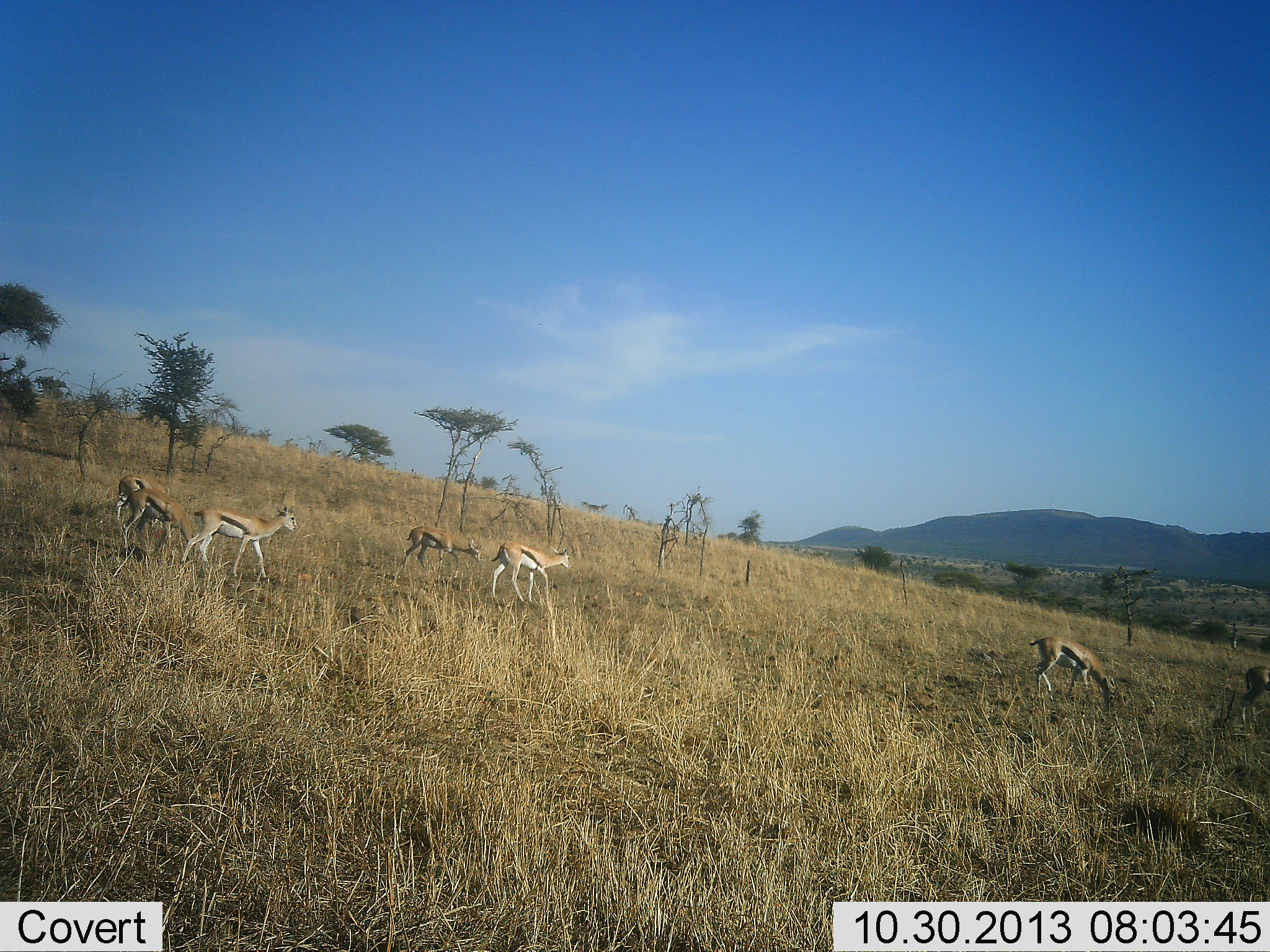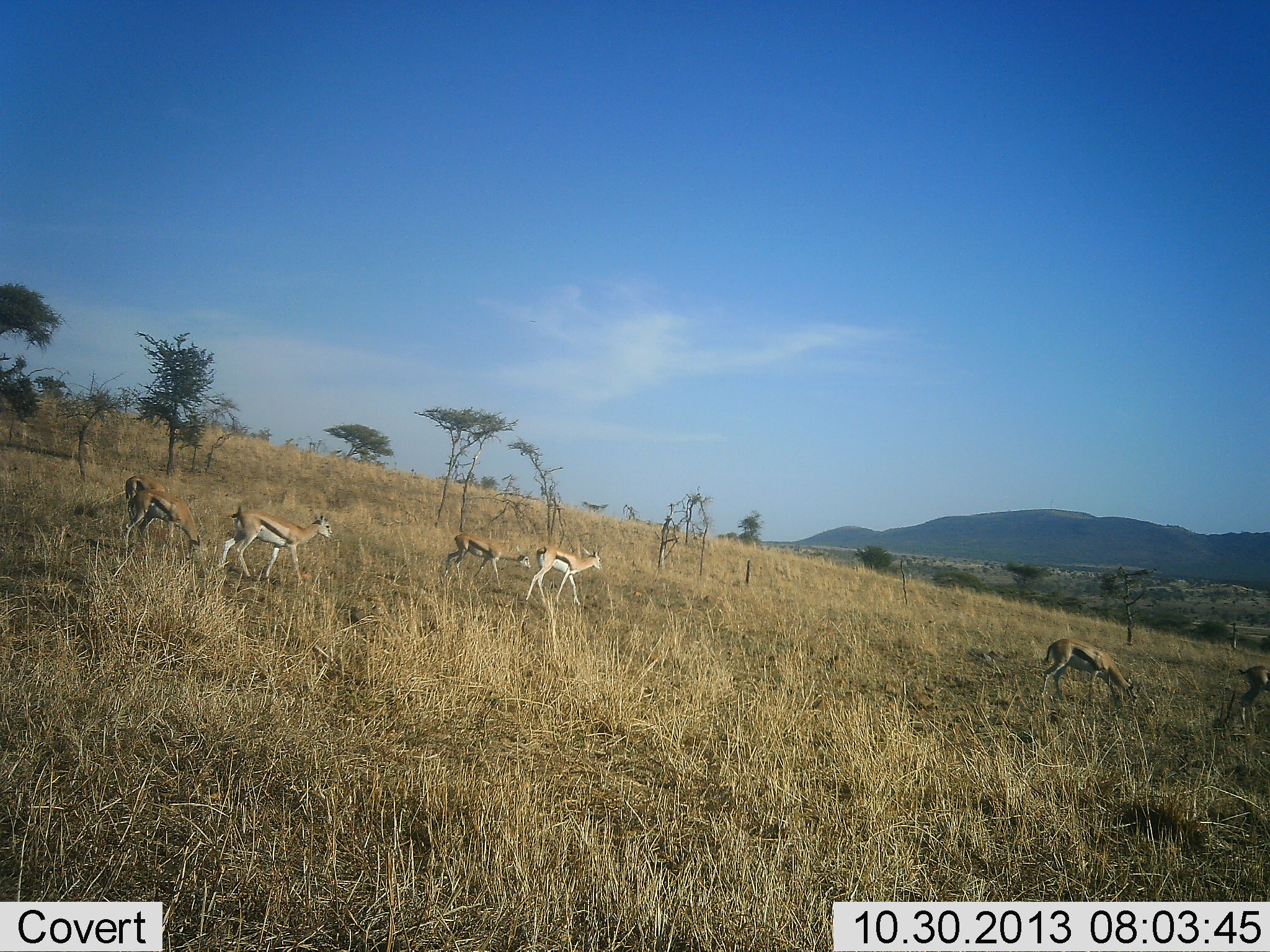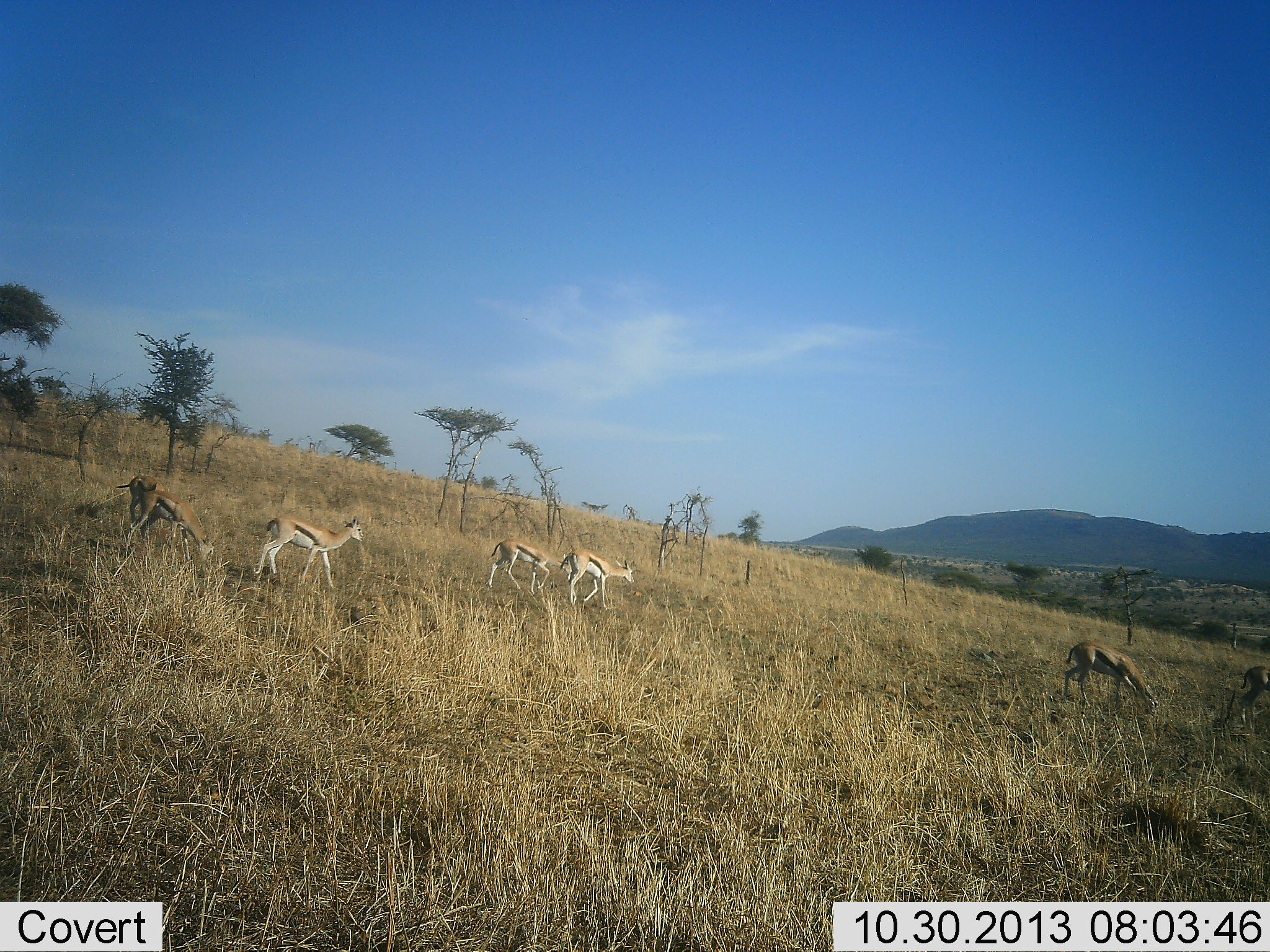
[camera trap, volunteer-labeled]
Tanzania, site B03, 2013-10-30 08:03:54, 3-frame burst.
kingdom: Animalia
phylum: Chordata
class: Mammalia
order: Artiodactyla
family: Bovidae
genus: Eudorcas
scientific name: Eudorcas thomsonii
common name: thomson's gazelle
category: gazellethomsons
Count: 6.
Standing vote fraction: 20%.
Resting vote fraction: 0%.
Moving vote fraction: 90%.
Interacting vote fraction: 0%.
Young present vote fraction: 0%.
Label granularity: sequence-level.